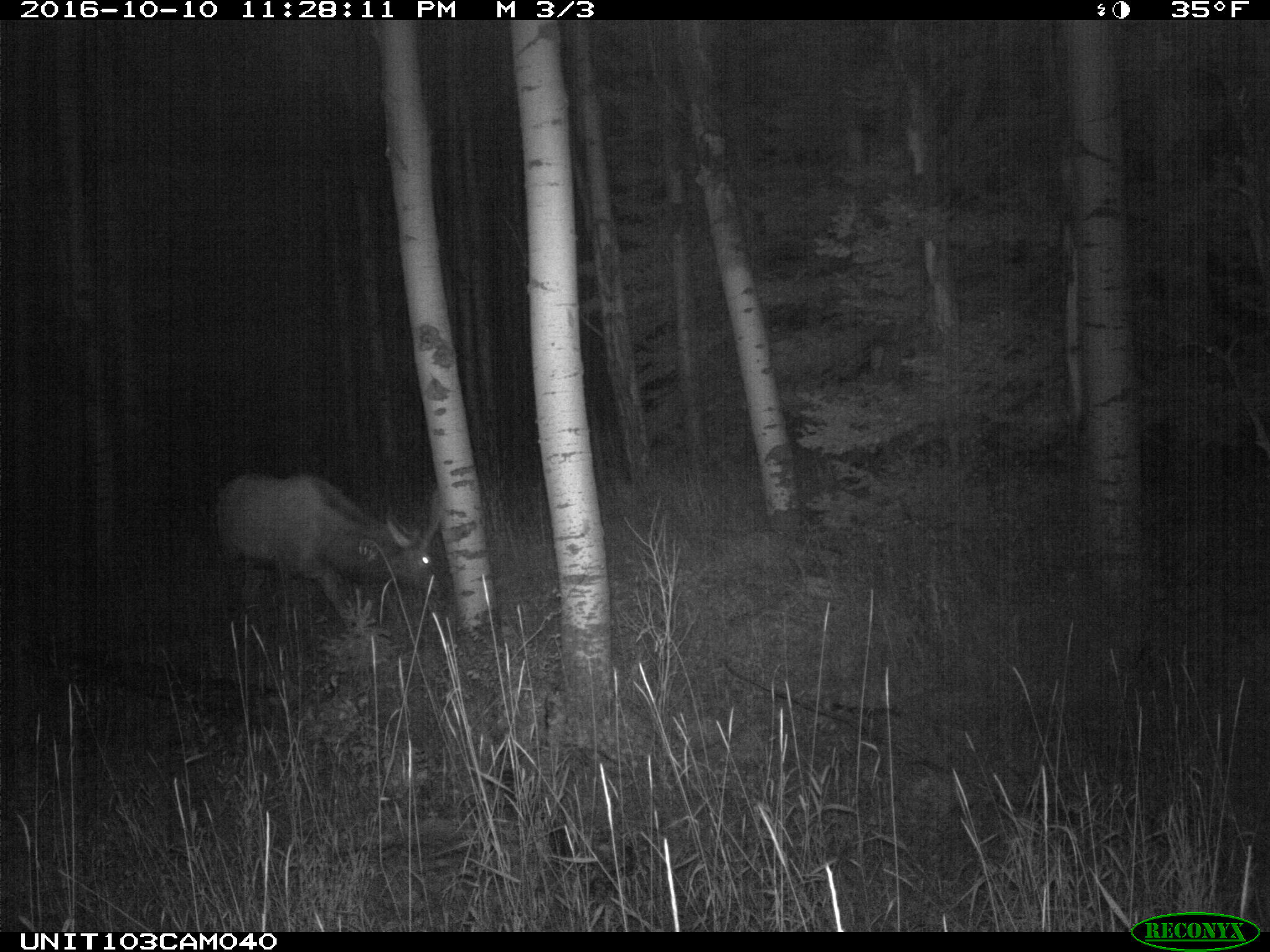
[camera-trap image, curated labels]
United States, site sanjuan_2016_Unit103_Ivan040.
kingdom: Animalia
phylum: Chordata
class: Mammalia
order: Artiodactyla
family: Cervidae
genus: Cervus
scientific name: Cervus elaphus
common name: red deer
Cervus elaphus (red deer).